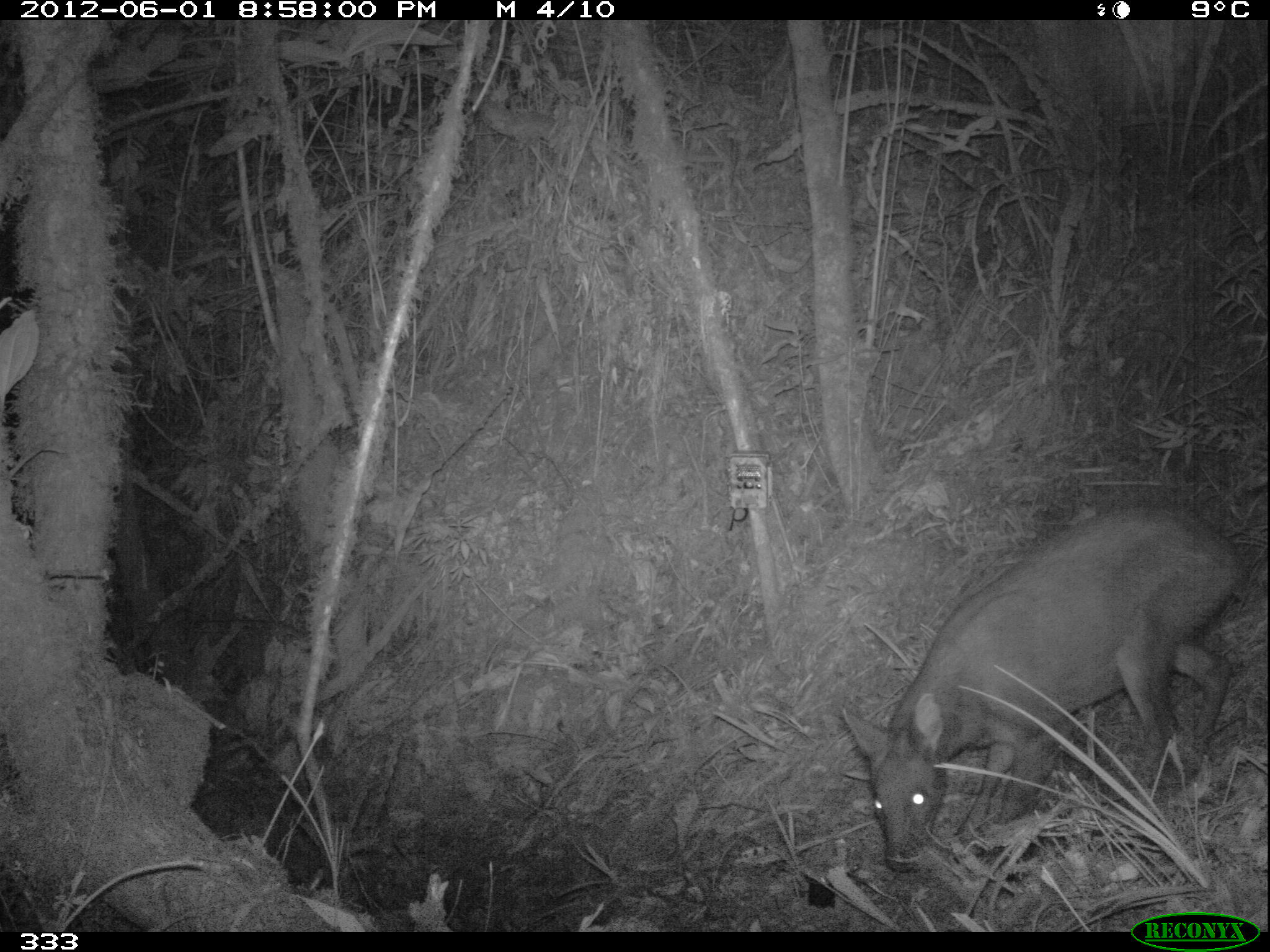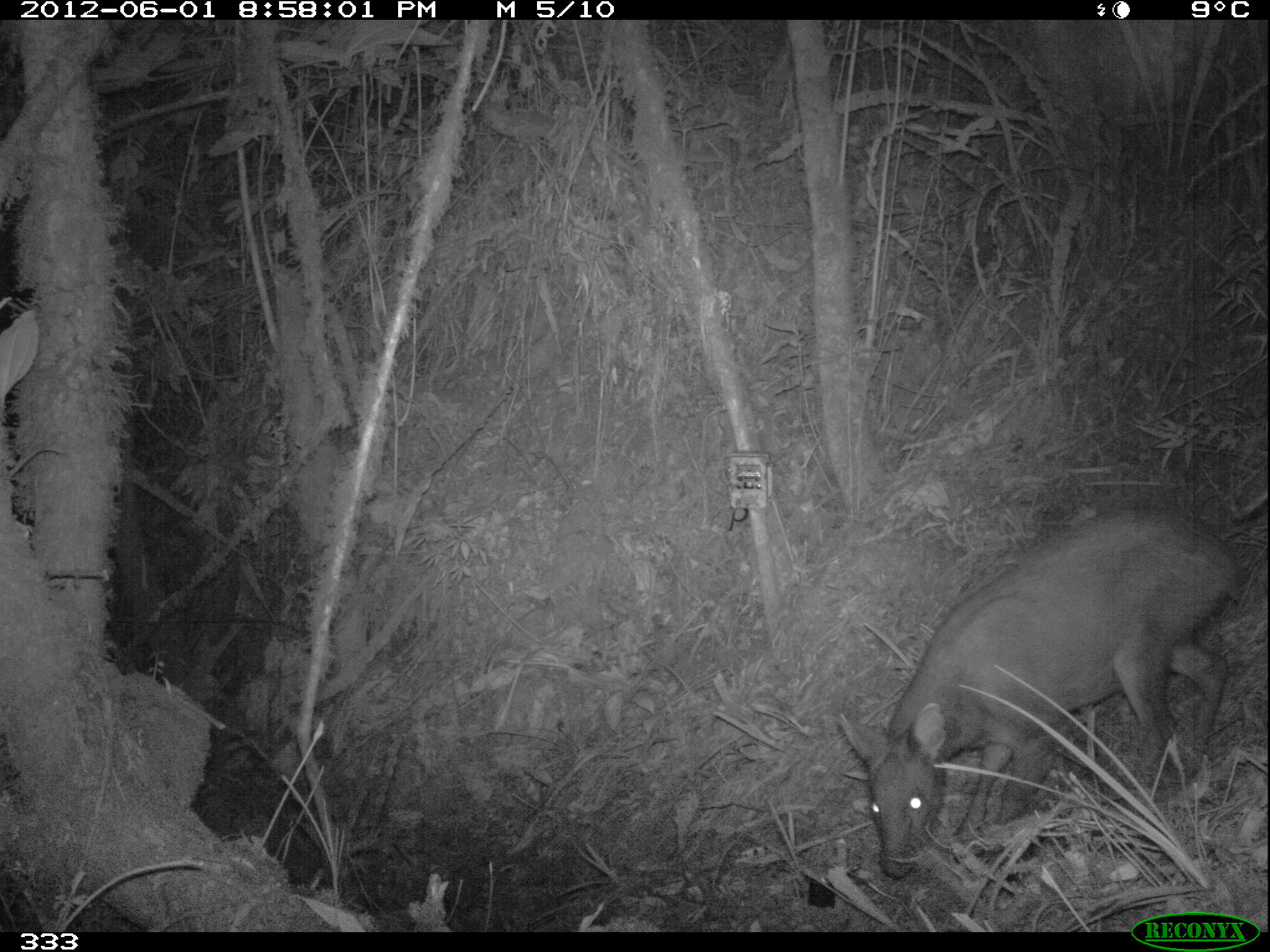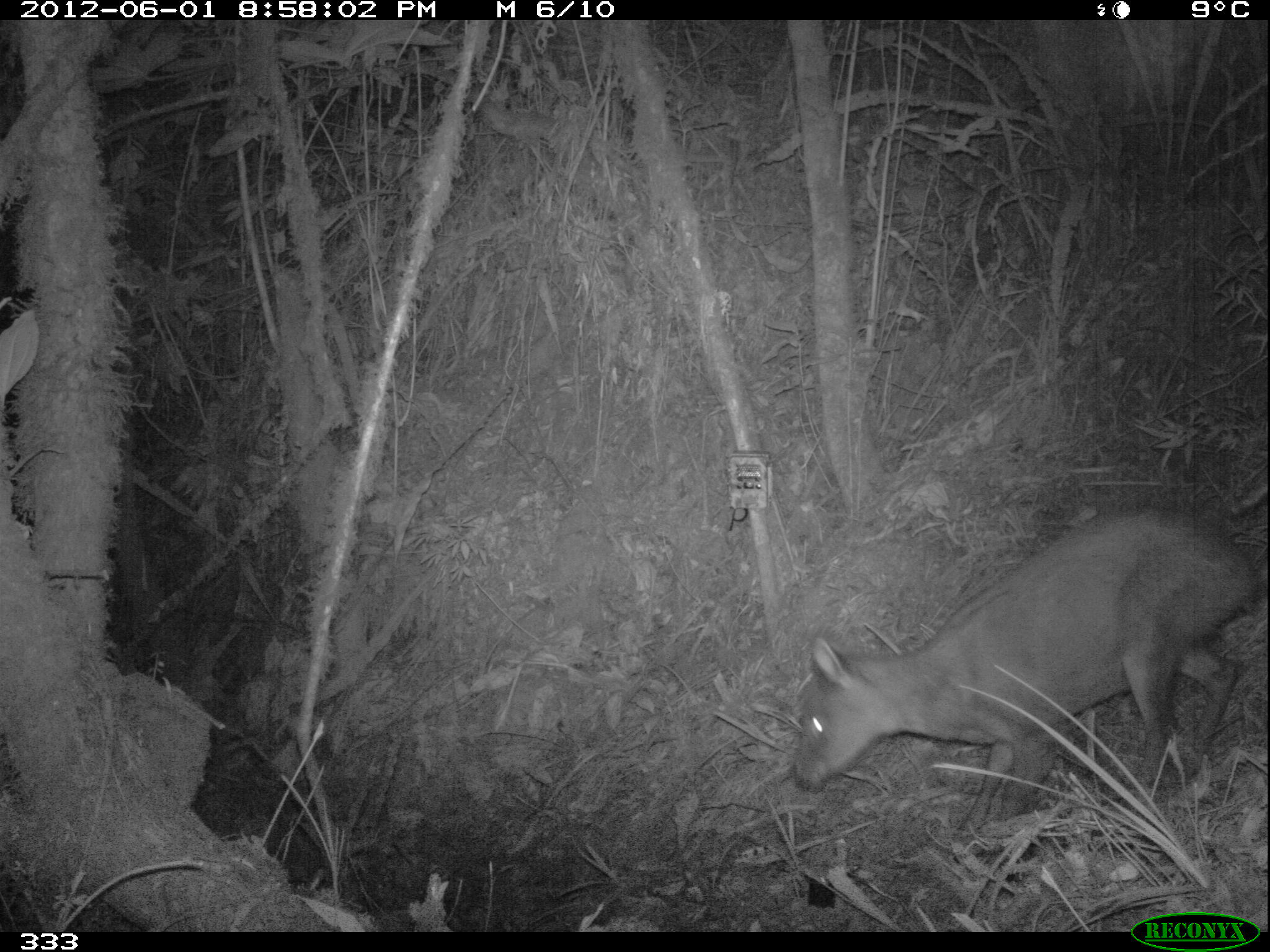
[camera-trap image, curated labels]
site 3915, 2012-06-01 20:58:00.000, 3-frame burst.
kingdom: Animalia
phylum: Chordata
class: Mammalia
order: Artiodactyla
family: Cervidae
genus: Mazama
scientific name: Mazama chunyi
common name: dwarf brocket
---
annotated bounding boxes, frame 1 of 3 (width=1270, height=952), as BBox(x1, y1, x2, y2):
mazama chunyi: BBox(841, 503, 1249, 870)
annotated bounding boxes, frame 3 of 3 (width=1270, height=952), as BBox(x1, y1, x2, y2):
mazama chunyi: BBox(790, 503, 1249, 842)